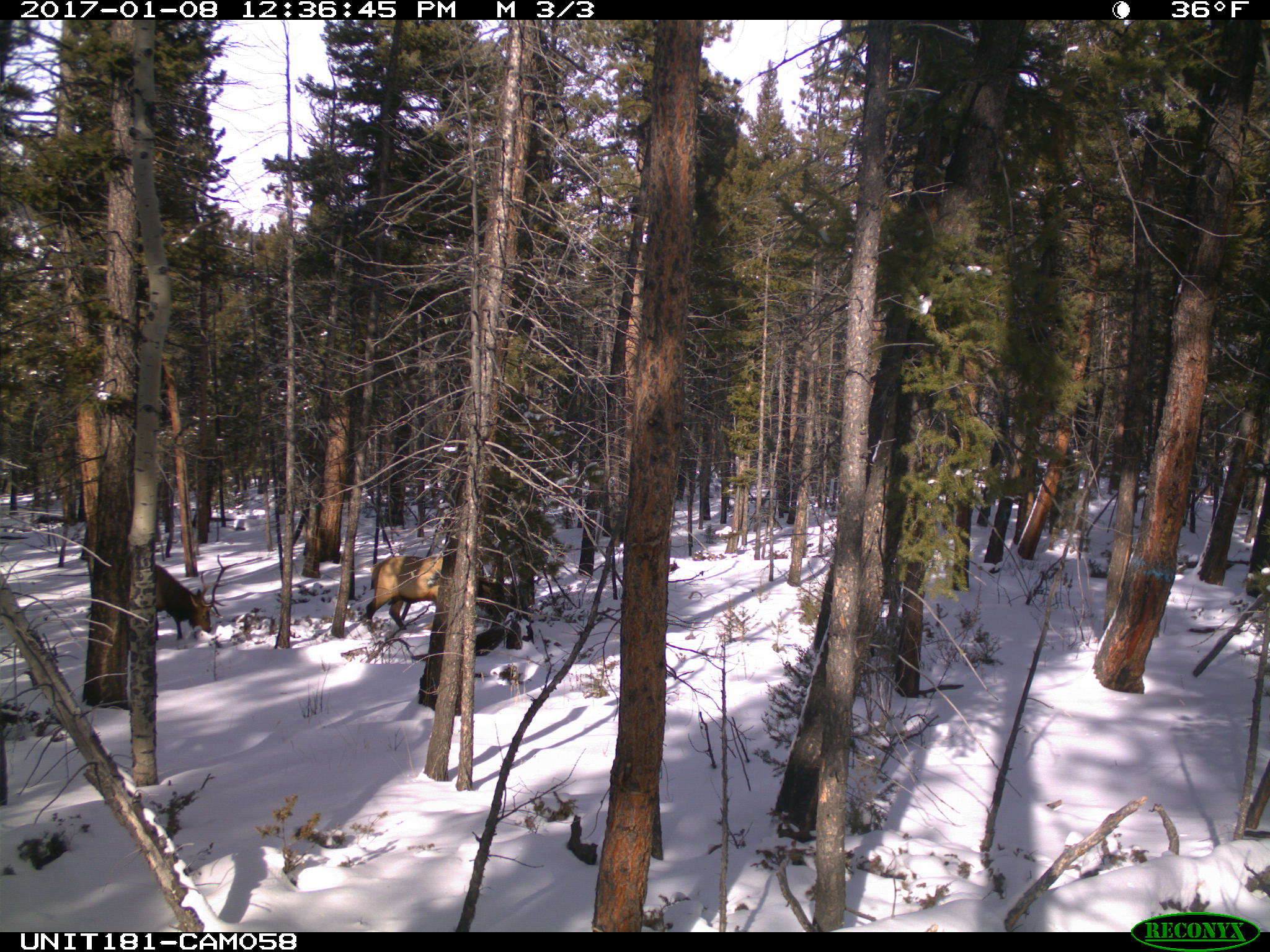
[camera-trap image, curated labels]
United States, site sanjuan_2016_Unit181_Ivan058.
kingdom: Animalia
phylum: Chordata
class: Mammalia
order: Artiodactyla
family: Cervidae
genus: Cervus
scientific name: Cervus elaphus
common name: red deer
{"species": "Cervus elaphus (red deer)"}